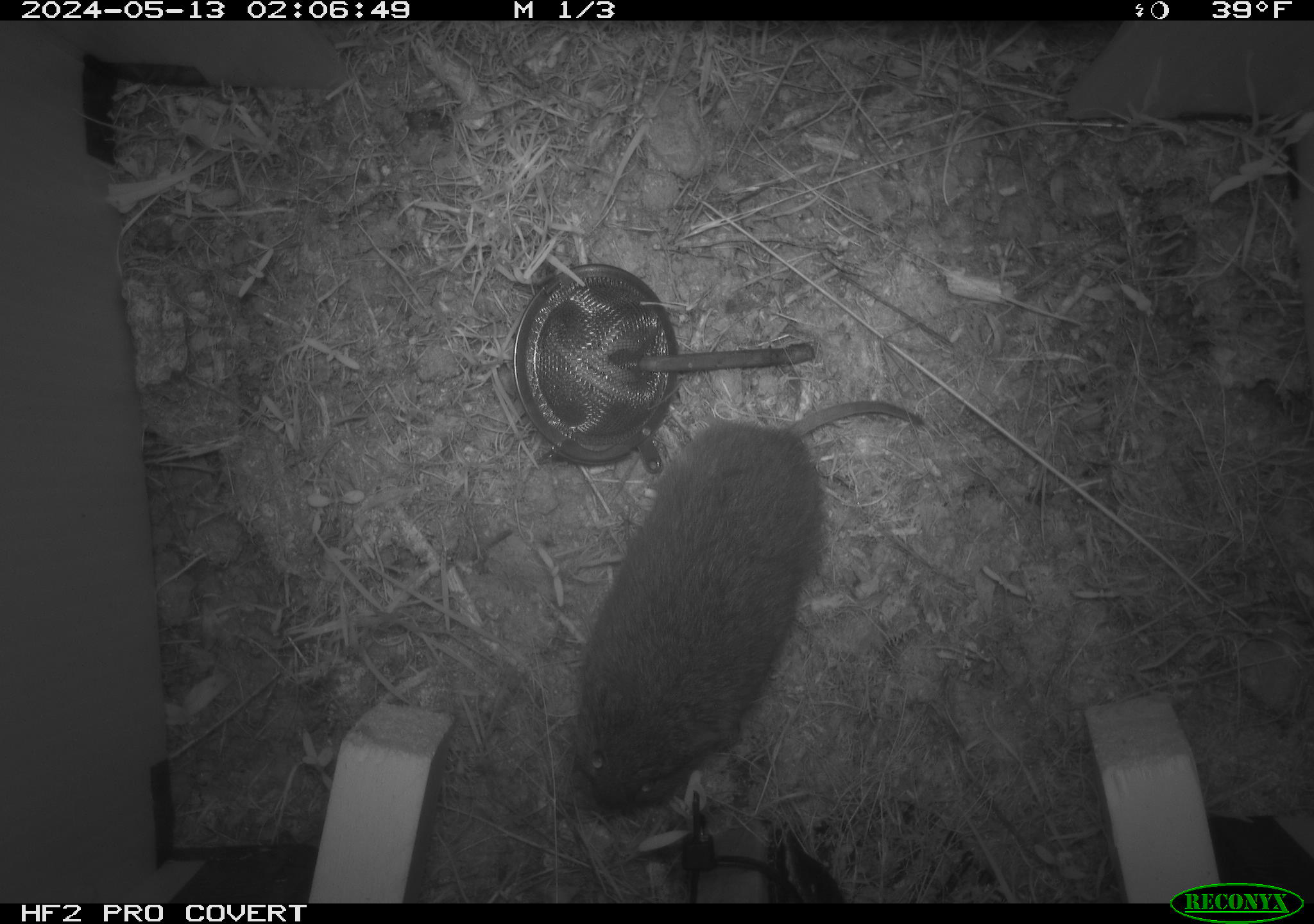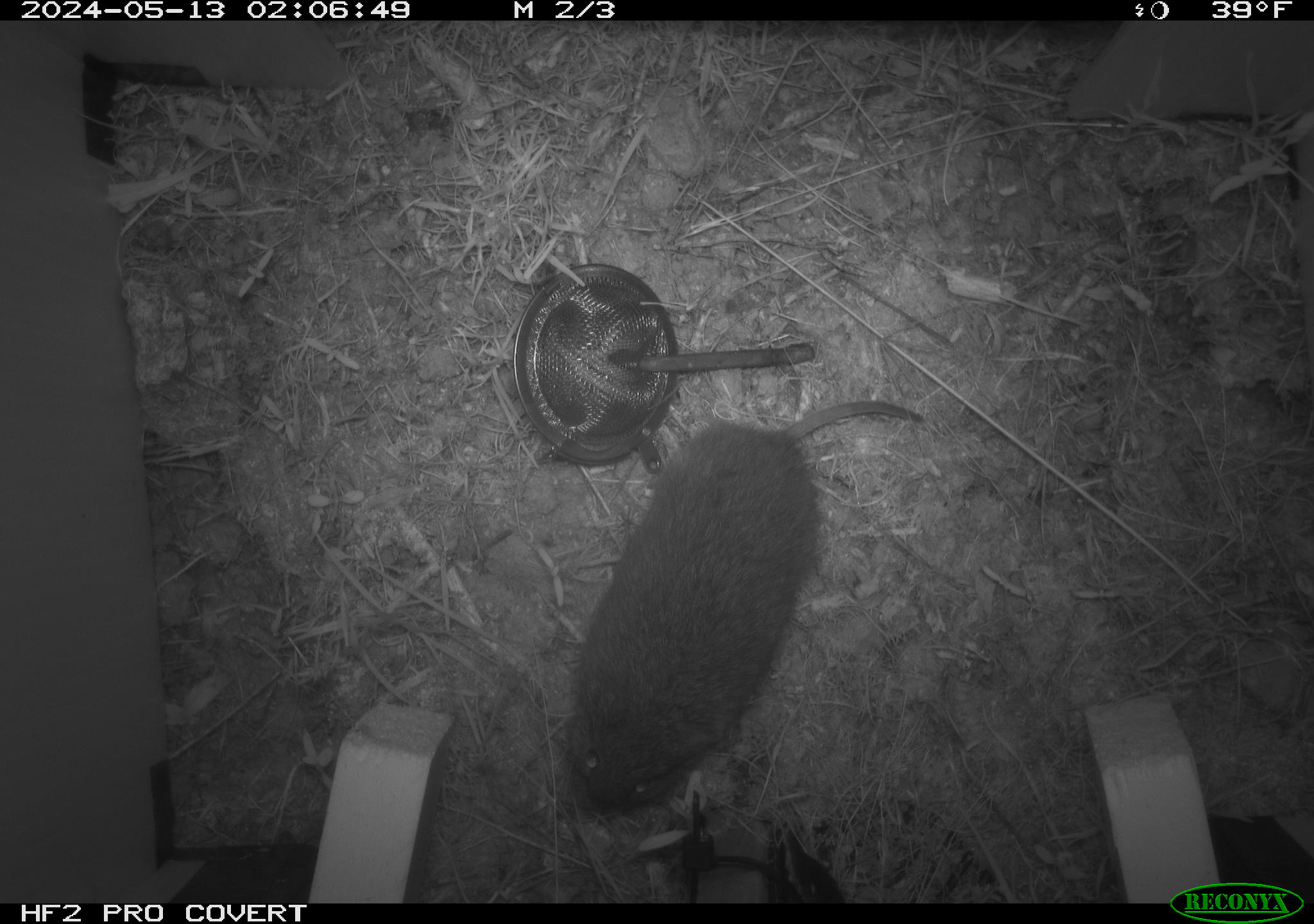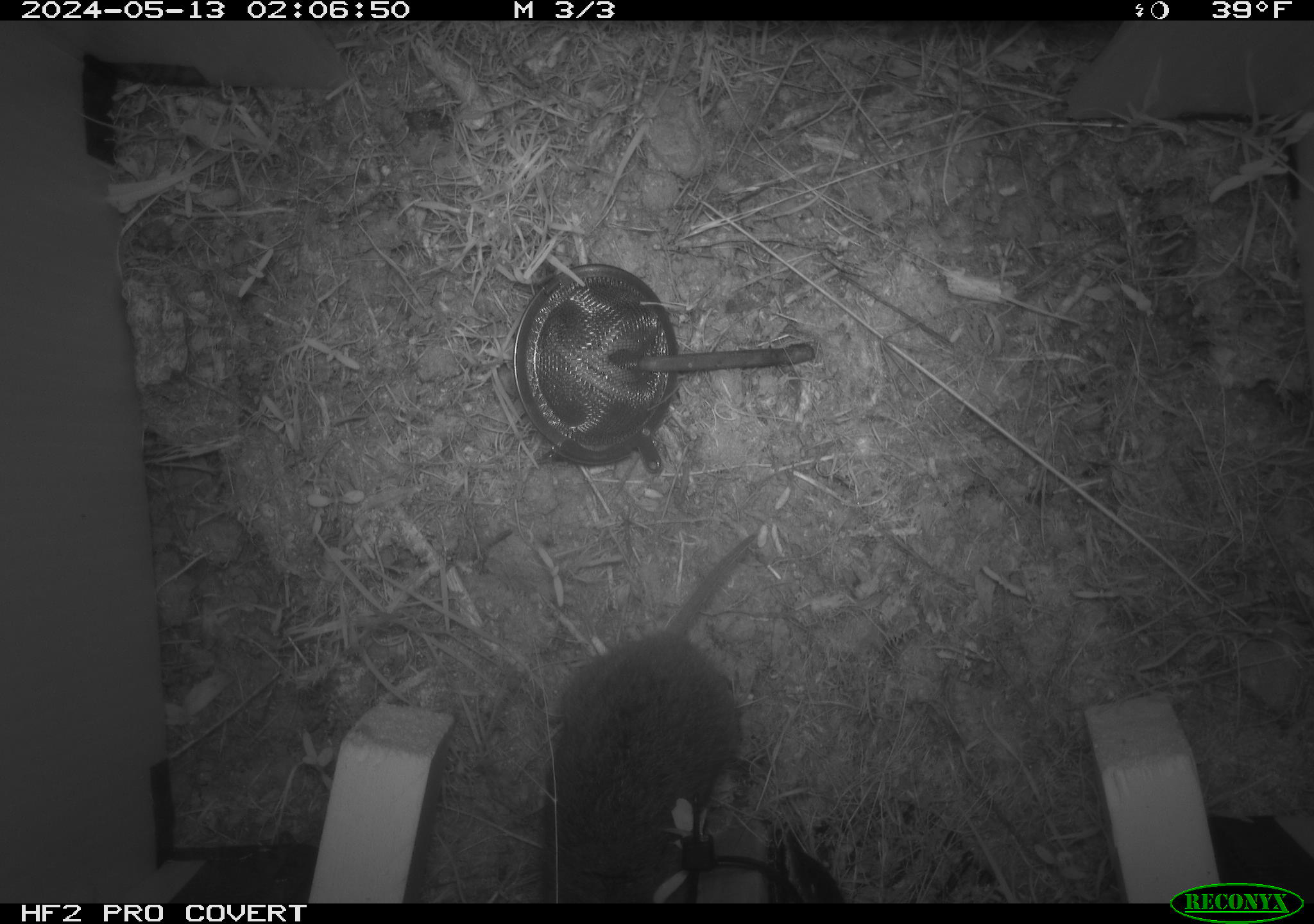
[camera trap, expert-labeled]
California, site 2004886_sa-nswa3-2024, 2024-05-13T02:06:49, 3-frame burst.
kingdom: Animalia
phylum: Chordata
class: Mammalia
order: Rodentia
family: Cricetidae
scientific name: Arvicolinae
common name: voles, lemmings, and muskrats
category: arvicolinae subfamily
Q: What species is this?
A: Arvicolinae subfamily (voles, lemmings, and muskrats) (Arvicolinae).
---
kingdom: Animalia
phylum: Chordata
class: Mammalia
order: Rodentia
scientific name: Rodentia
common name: rodent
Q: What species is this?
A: Rodent (Rodentia).